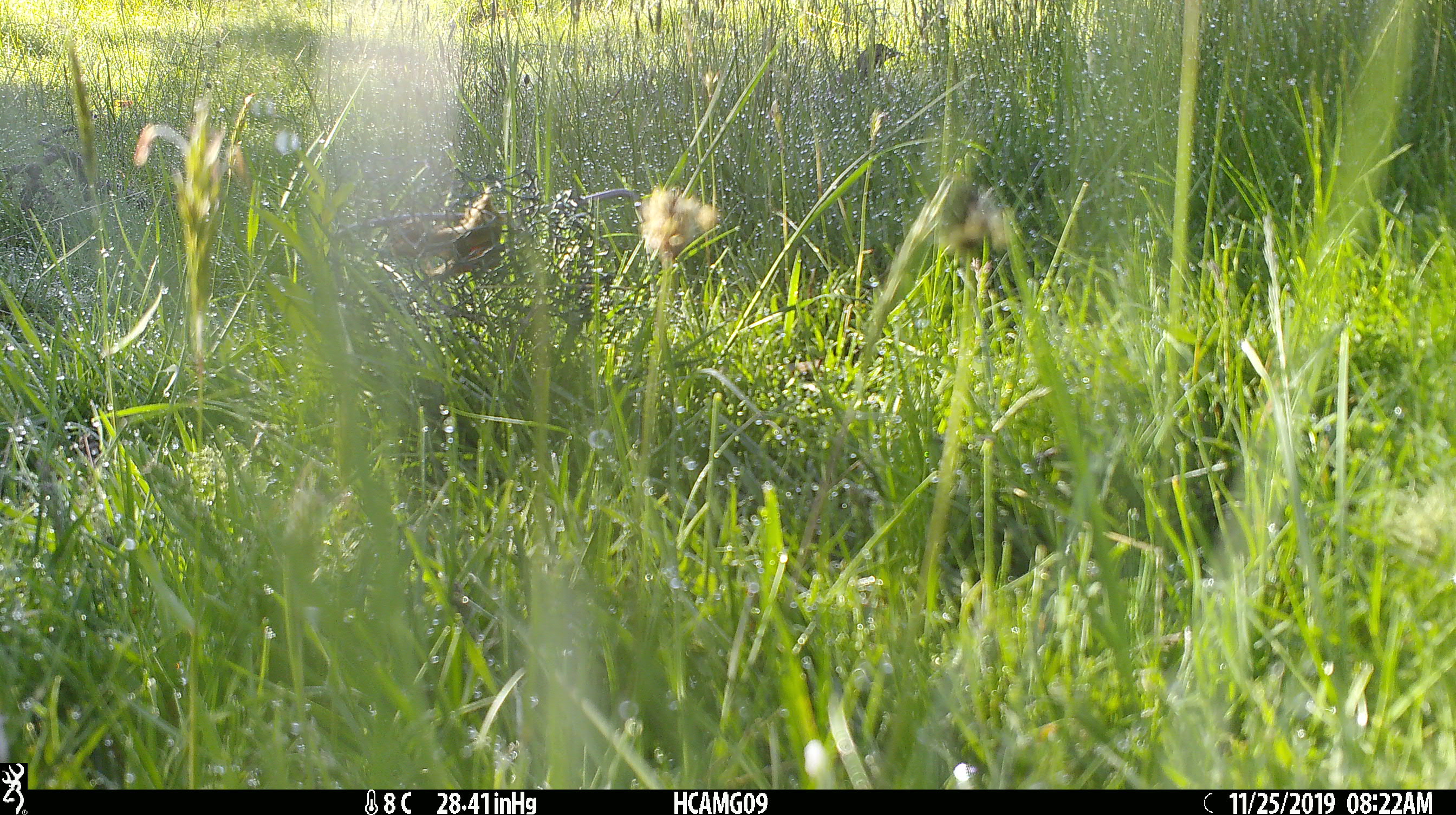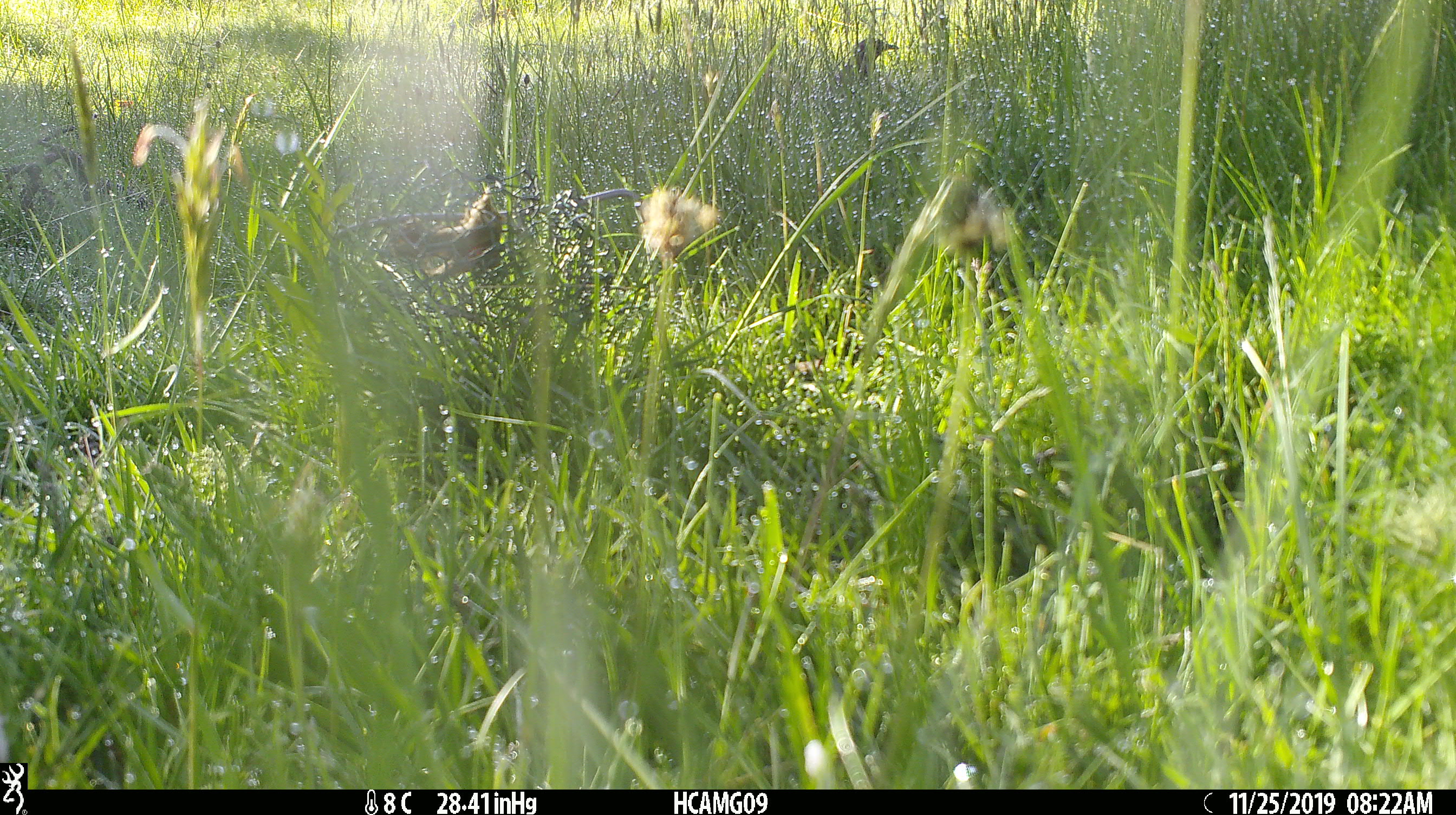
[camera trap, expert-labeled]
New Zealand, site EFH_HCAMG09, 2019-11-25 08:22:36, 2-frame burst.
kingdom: Animalia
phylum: Chordata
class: Aves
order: Passeriformes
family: Turdidae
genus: Turdus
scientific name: Turdus philomelos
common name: song thrush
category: thrush